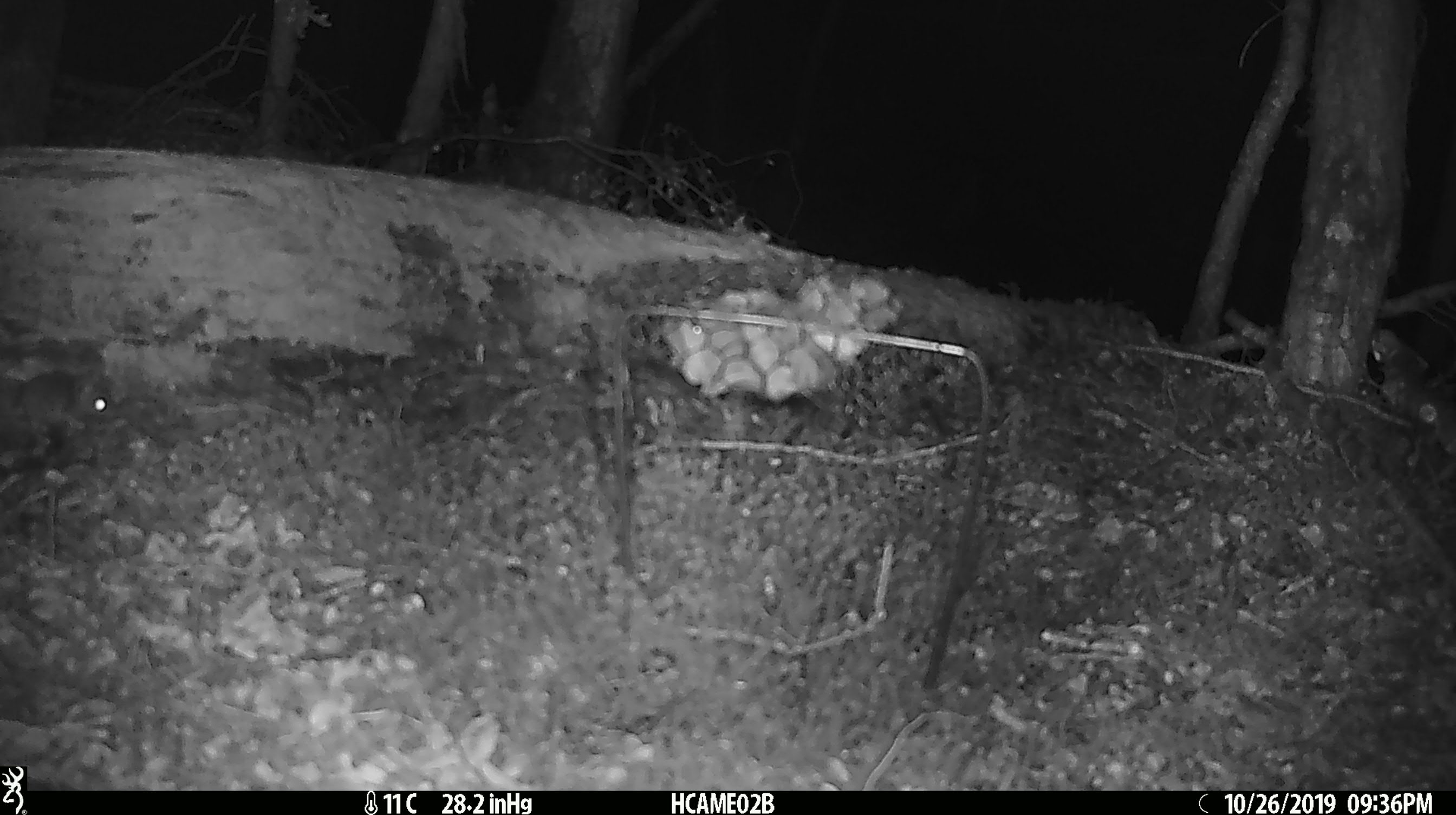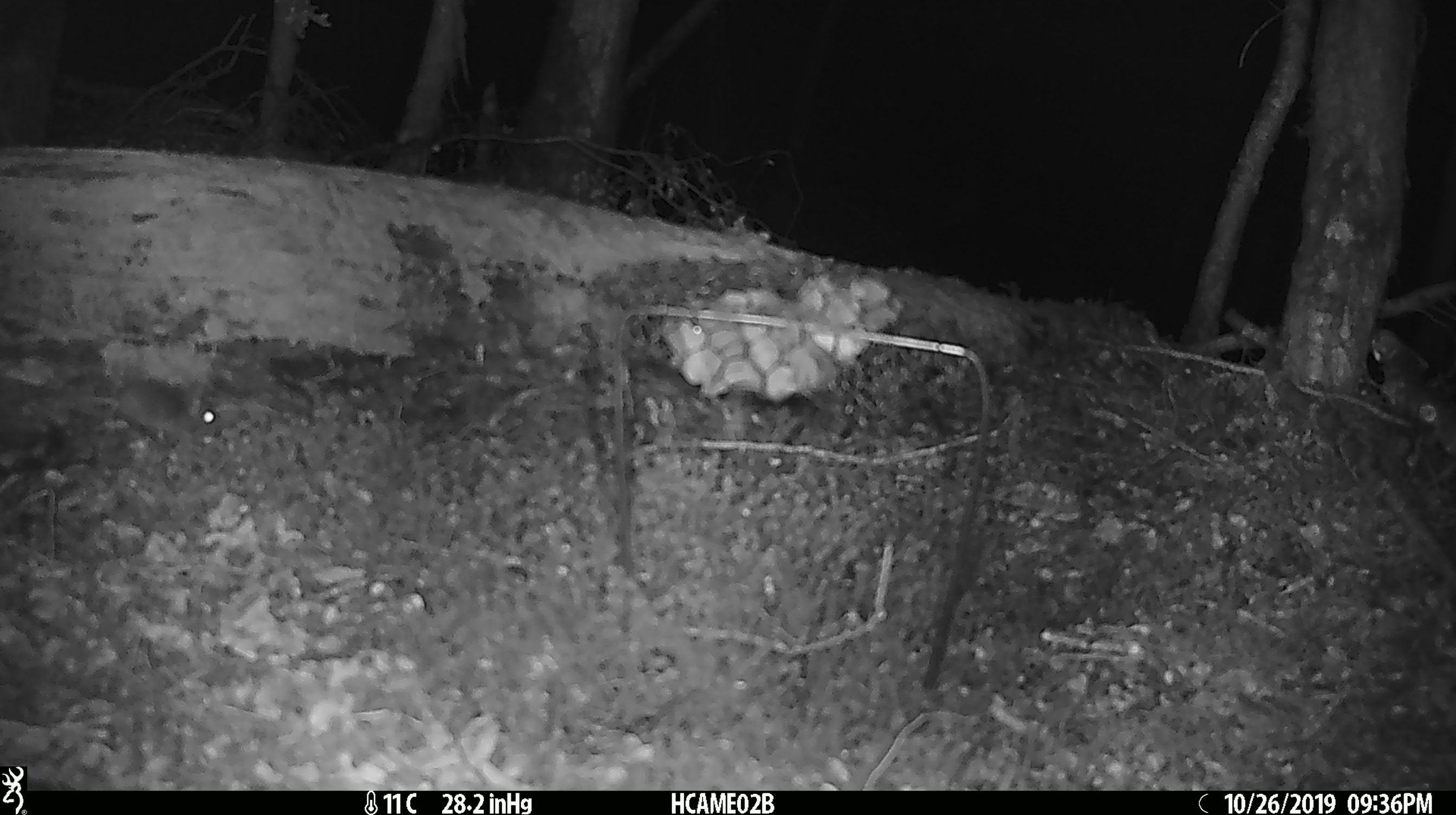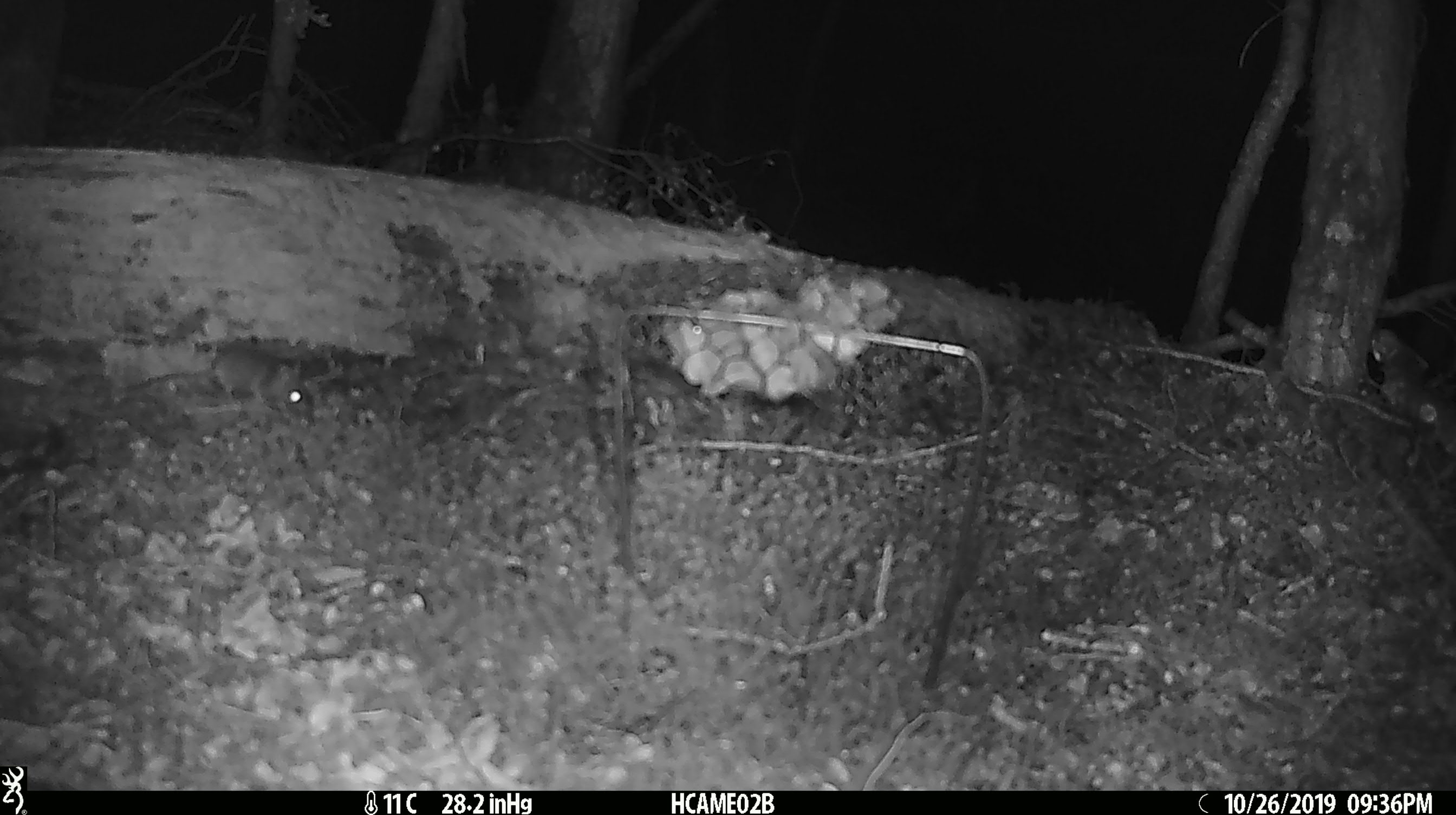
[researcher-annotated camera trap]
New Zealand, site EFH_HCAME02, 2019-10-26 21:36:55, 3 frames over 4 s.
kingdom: Animalia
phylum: Chordata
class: Mammalia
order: Rodentia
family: Muridae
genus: Mus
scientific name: Mus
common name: mouse